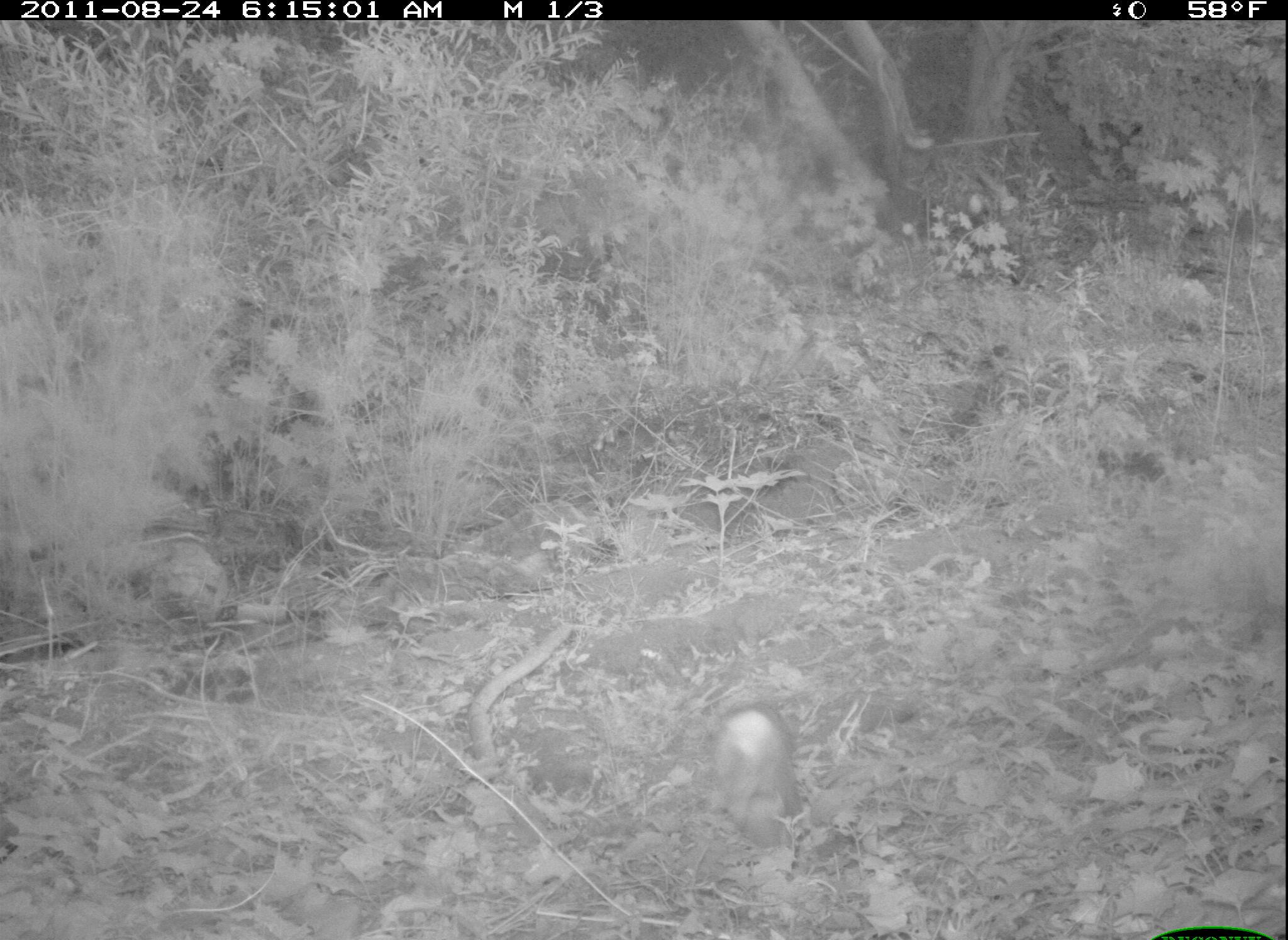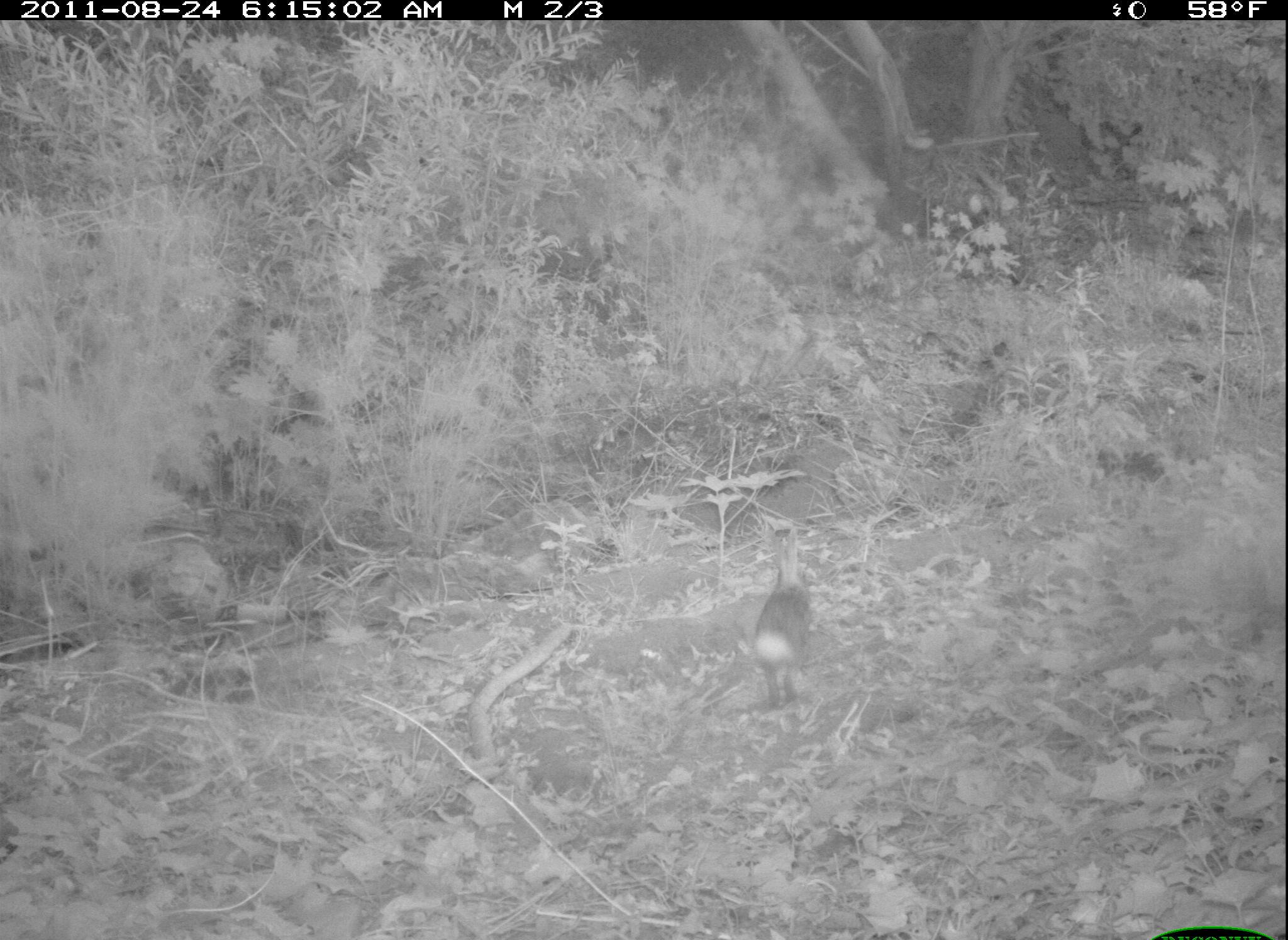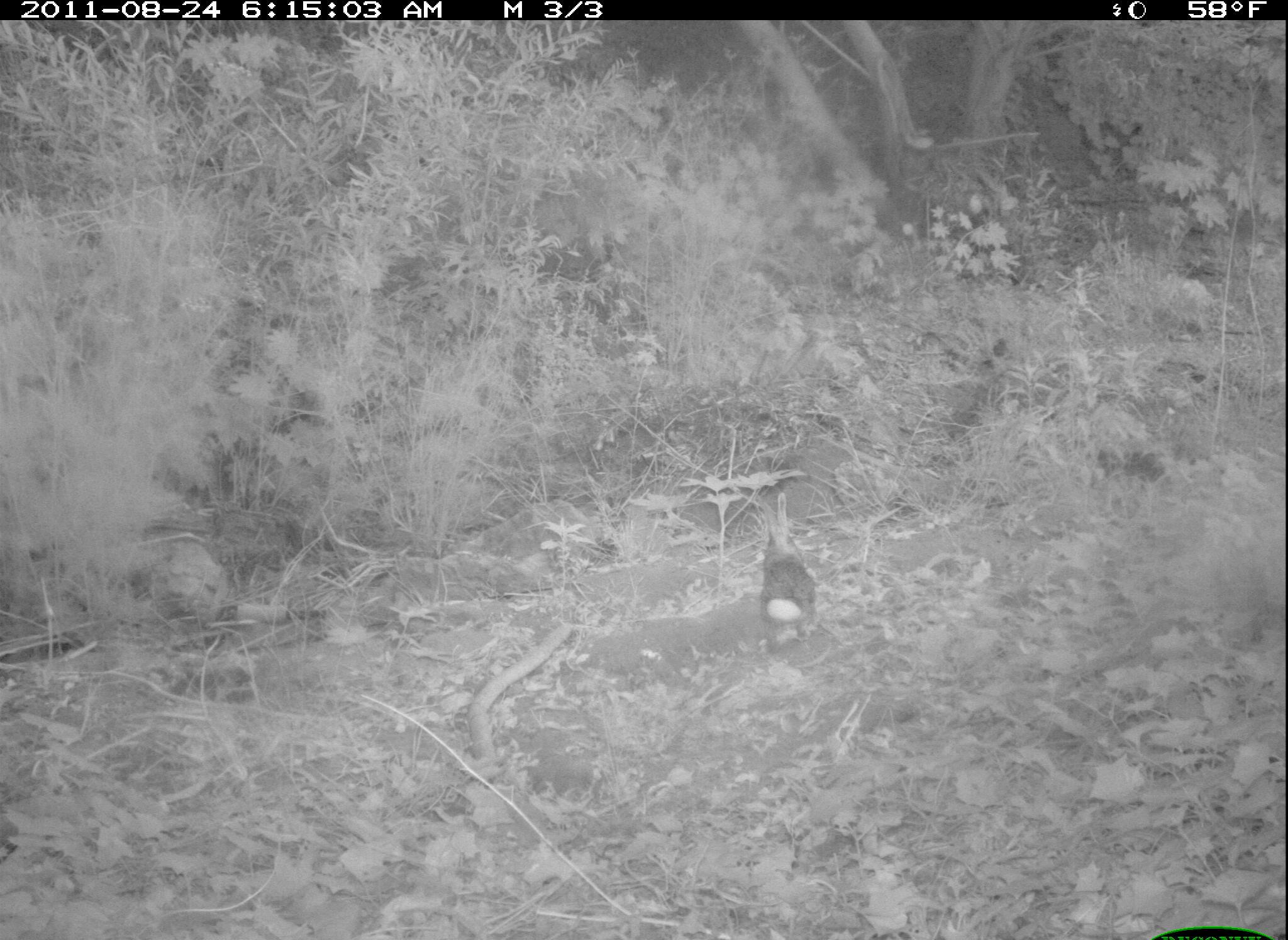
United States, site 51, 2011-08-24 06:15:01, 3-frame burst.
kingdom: Animalia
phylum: Chordata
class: Mammalia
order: Lagomorpha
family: Leporidae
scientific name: Leporidae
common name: rabbits and hares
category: rabbit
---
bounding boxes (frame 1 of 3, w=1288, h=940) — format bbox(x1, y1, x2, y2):
rabbit: bbox(700, 683, 821, 867)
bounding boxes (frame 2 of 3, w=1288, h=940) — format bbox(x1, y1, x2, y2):
rabbit: bbox(699, 519, 840, 784)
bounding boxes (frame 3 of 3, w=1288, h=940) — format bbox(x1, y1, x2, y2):
rabbit: bbox(736, 494, 844, 636)